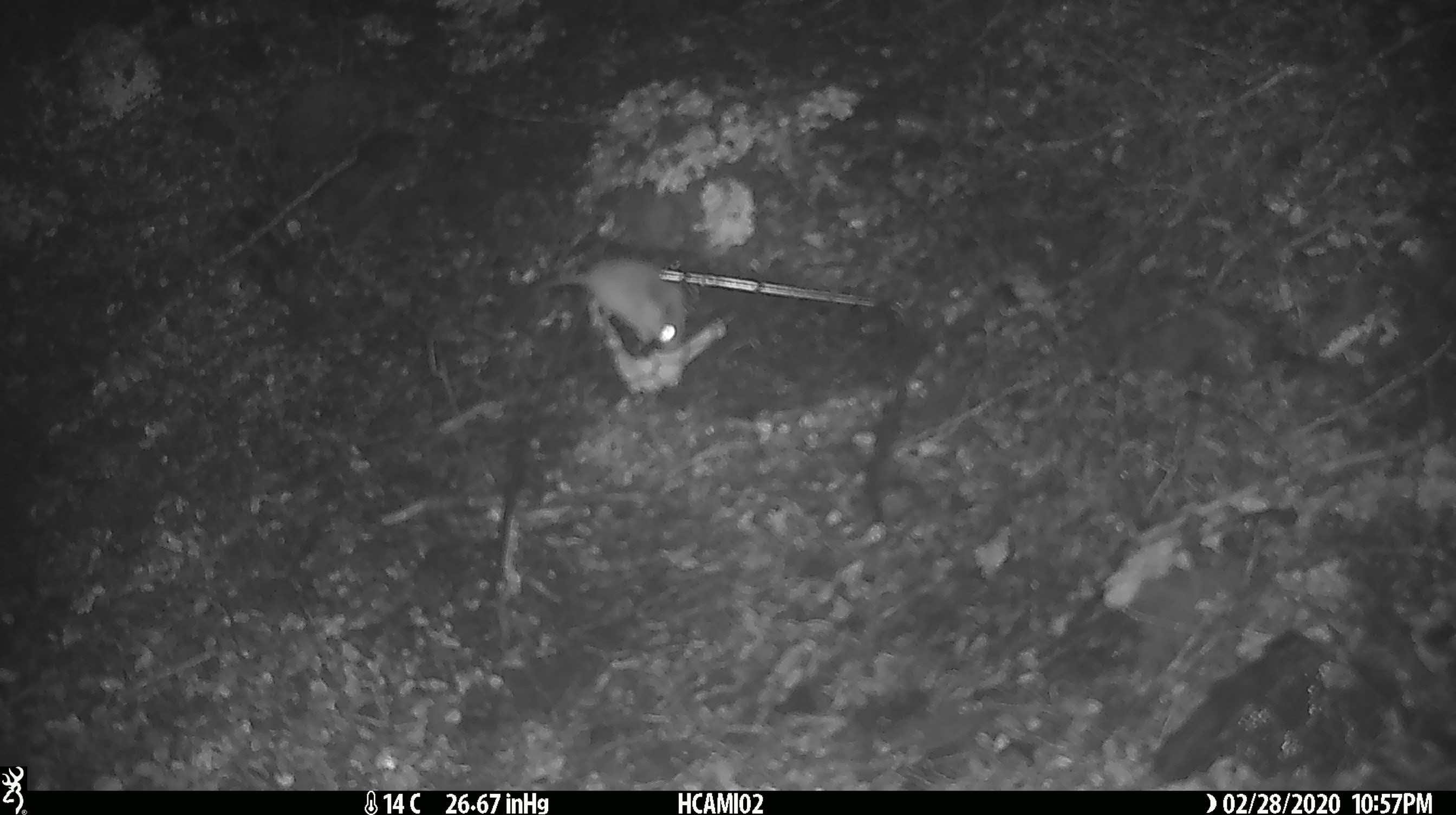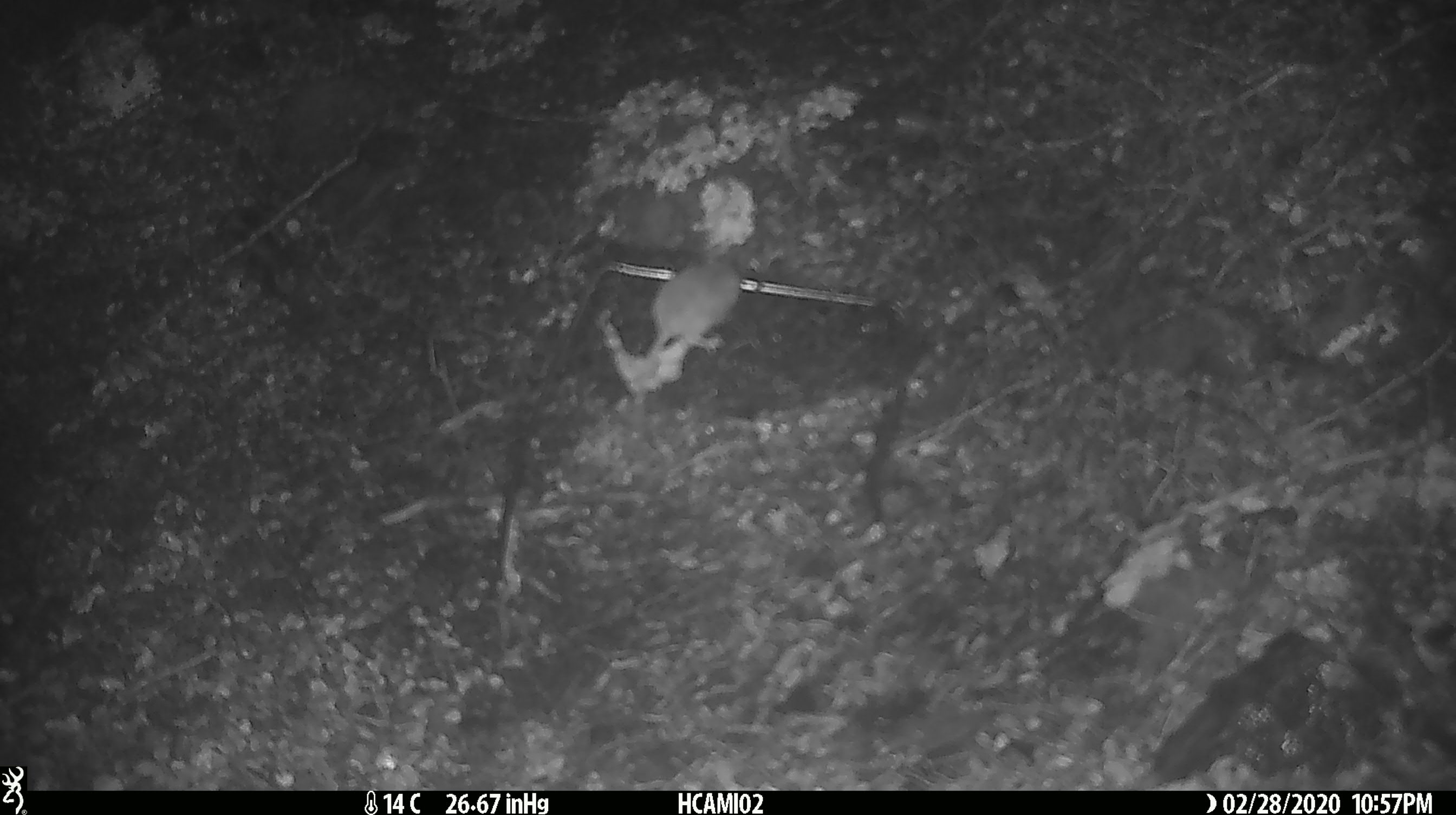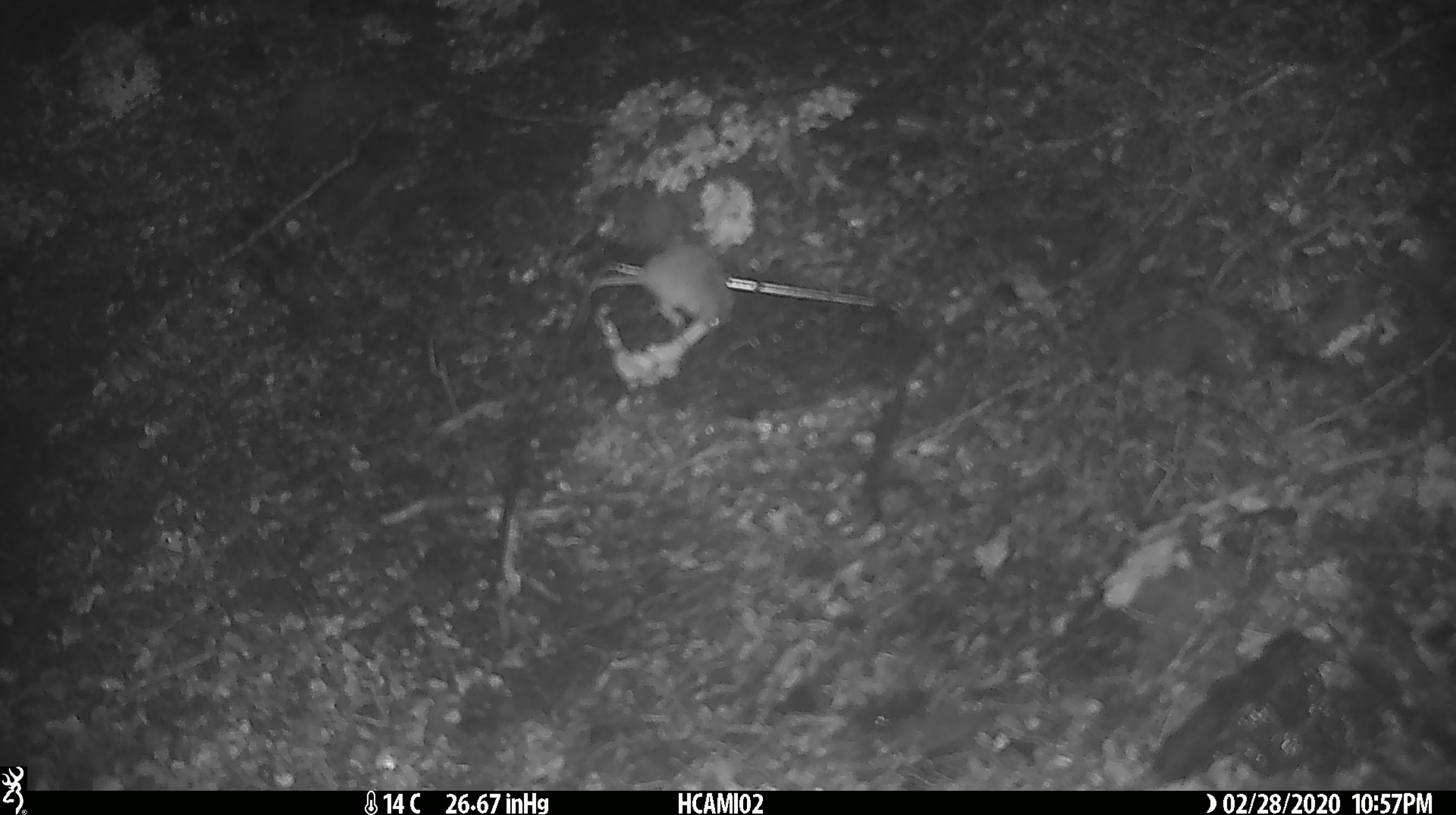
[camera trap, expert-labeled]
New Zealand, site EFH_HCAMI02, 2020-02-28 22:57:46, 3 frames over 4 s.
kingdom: Animalia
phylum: Chordata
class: Mammalia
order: Rodentia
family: Muridae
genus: Mus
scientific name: Mus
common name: mouse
Mouse (Mus).